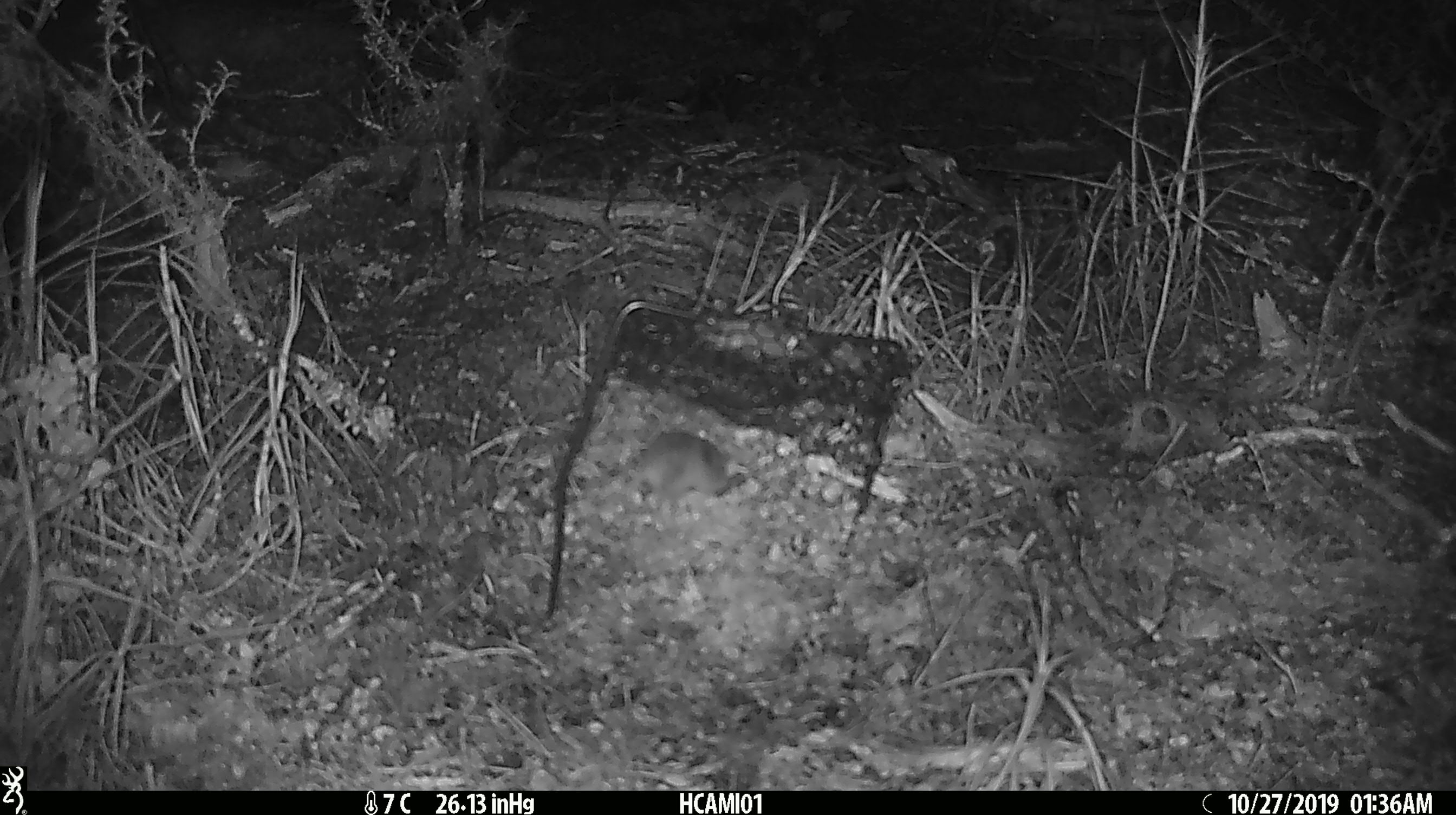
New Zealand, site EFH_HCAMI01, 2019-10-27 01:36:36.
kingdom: Animalia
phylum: Chordata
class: Mammalia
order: Rodentia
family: Muridae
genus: Mus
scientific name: Mus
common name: mouse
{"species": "mouse (Mus)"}